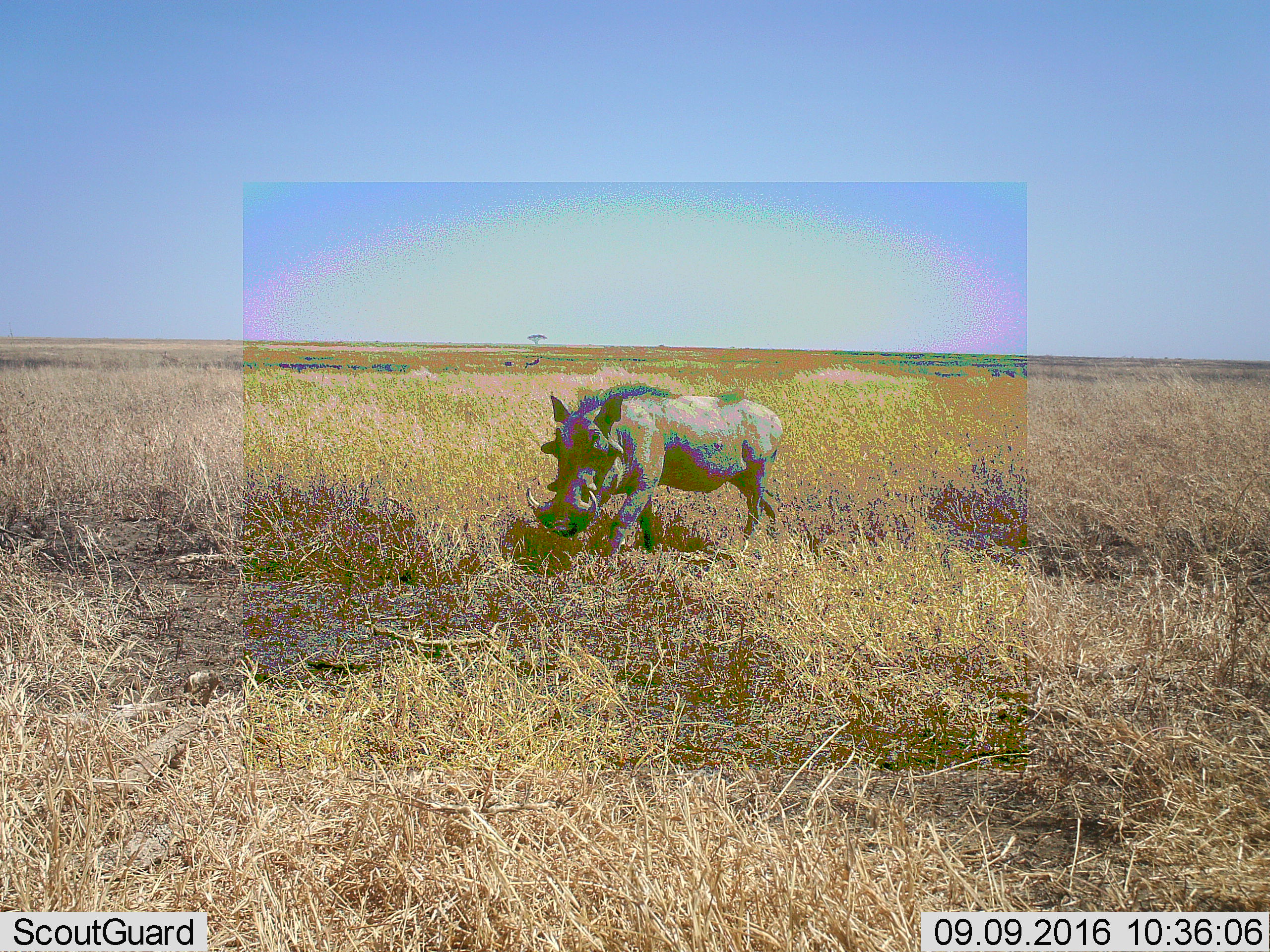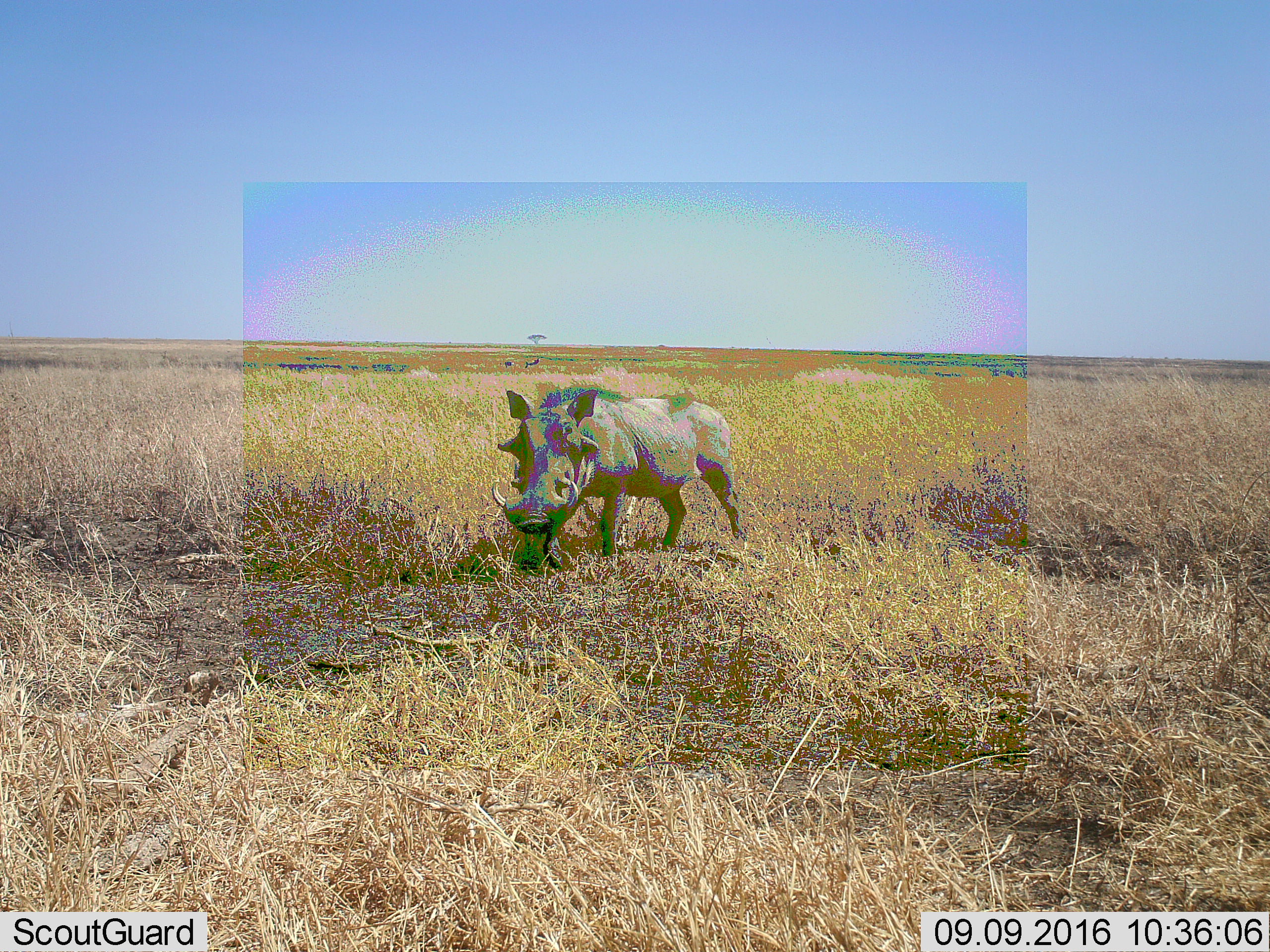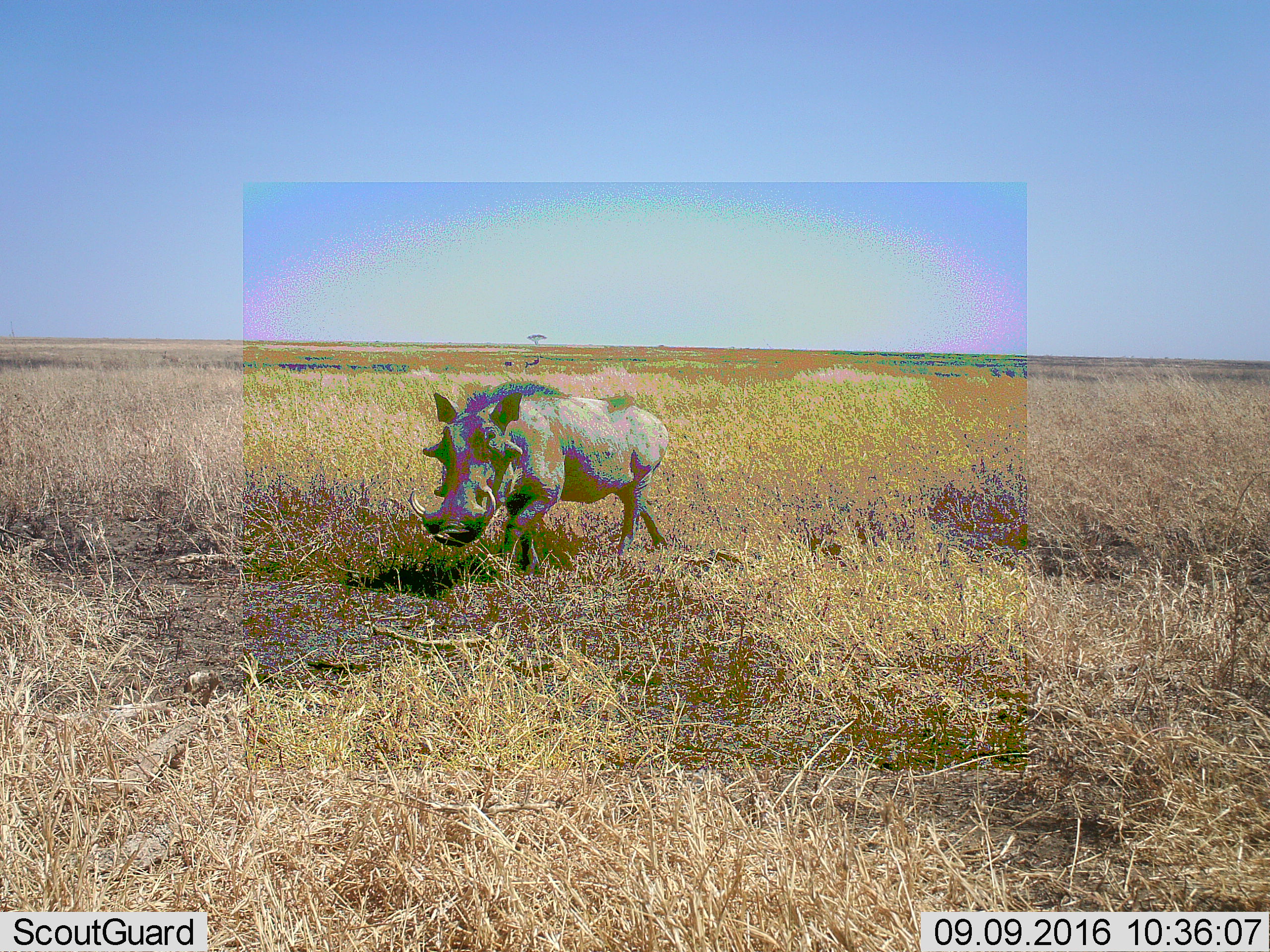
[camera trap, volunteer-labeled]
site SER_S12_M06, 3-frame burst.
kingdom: Animalia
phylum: Chordata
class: Mammalia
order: Artiodactyla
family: Suidae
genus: Phacochoerus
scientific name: Phacochoerus africanus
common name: warthog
Warthog (Phacochoerus africanus), count 1. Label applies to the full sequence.